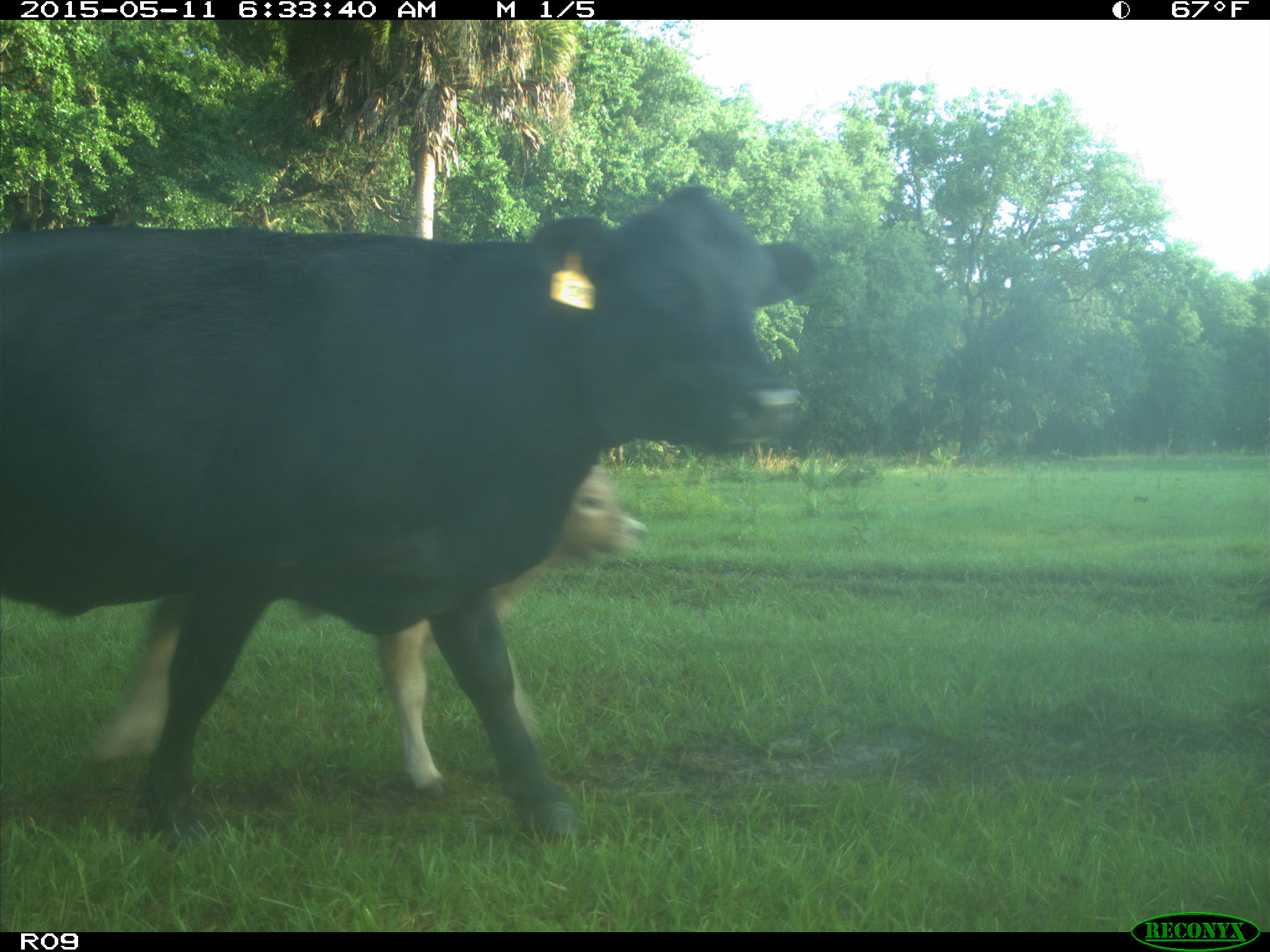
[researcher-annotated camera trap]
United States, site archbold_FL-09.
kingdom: Animalia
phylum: Chordata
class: Mammalia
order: Artiodactyla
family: Bovidae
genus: Bos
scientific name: Bos taurus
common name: domestic cow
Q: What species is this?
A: Bos taurus (domestic cow).